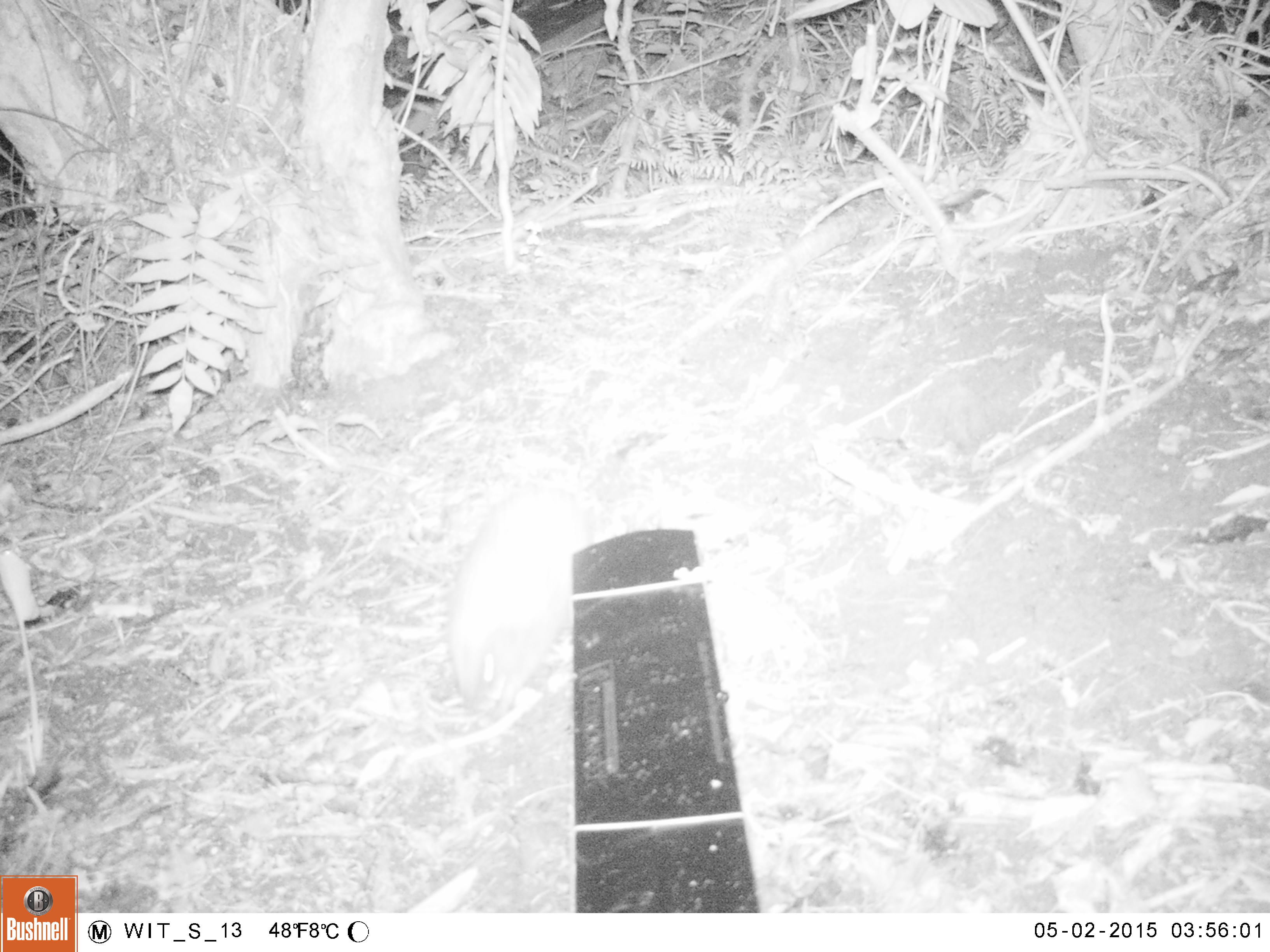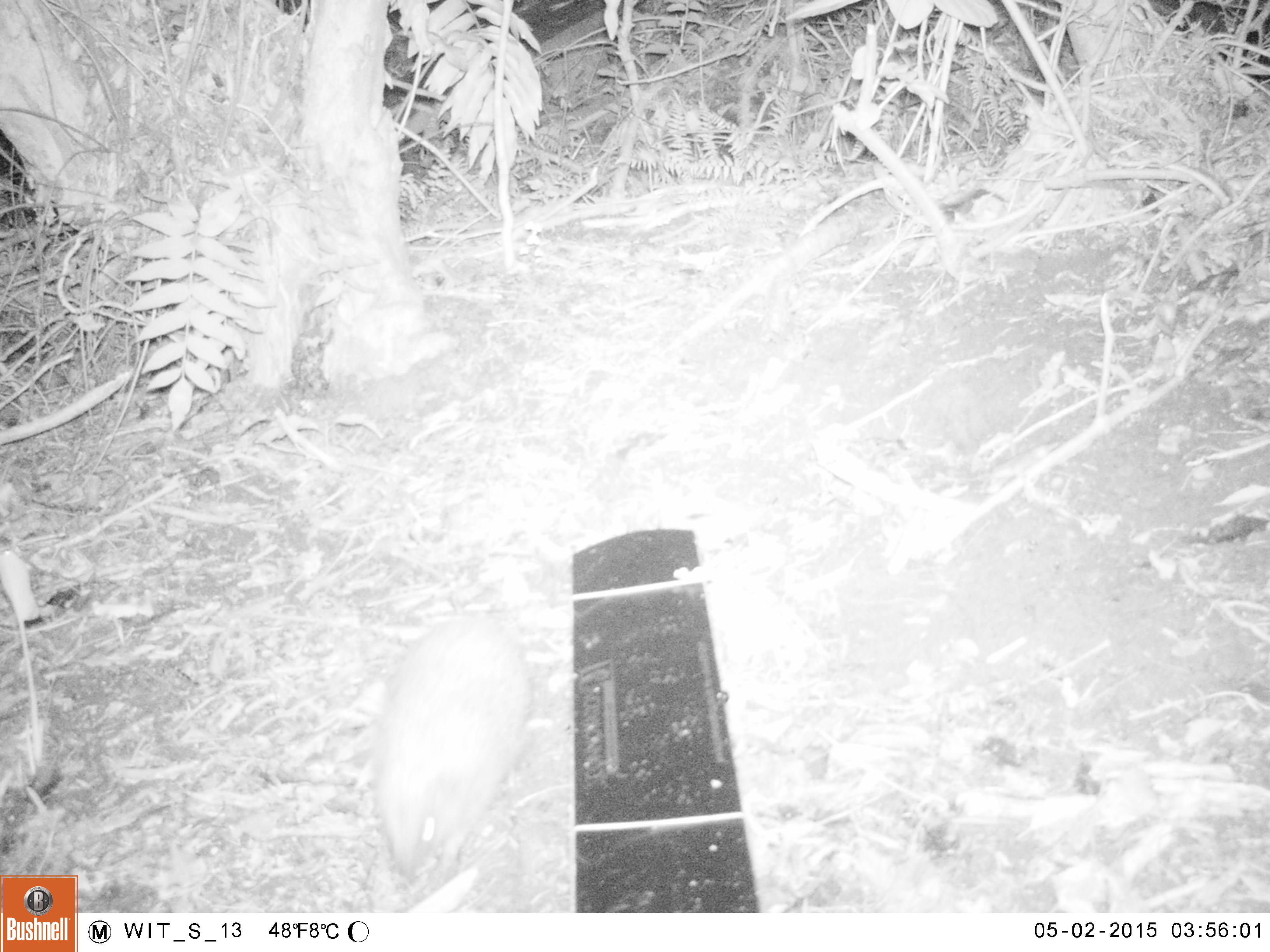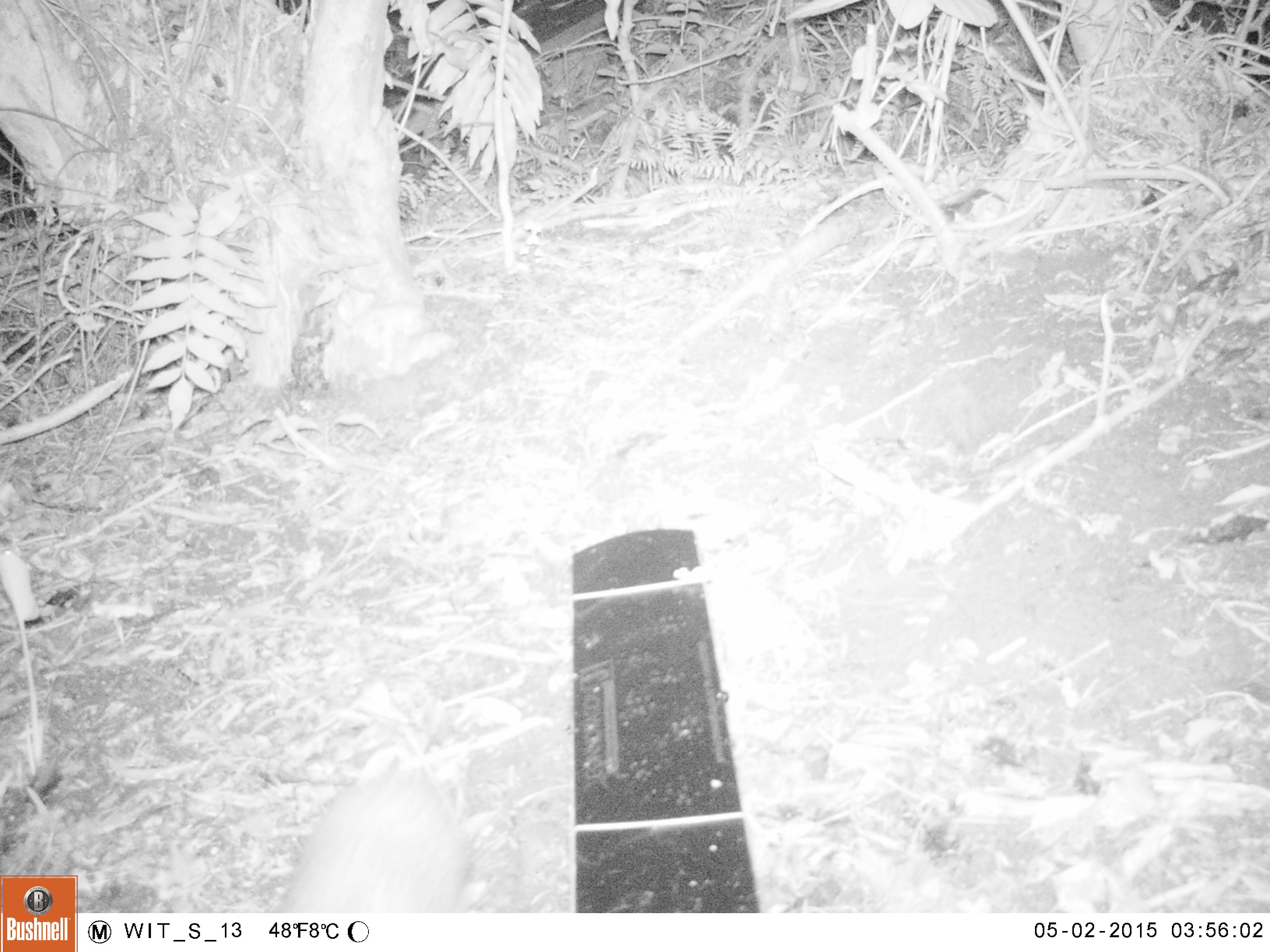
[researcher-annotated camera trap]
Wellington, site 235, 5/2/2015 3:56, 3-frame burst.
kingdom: Animalia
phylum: Chordata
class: Mammalia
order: Eulipotyphla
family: Erinaceidae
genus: Erinaceus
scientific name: Erinaceus europaeus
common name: hedgehog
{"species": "hedgehog (Erinaceus europaeus)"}